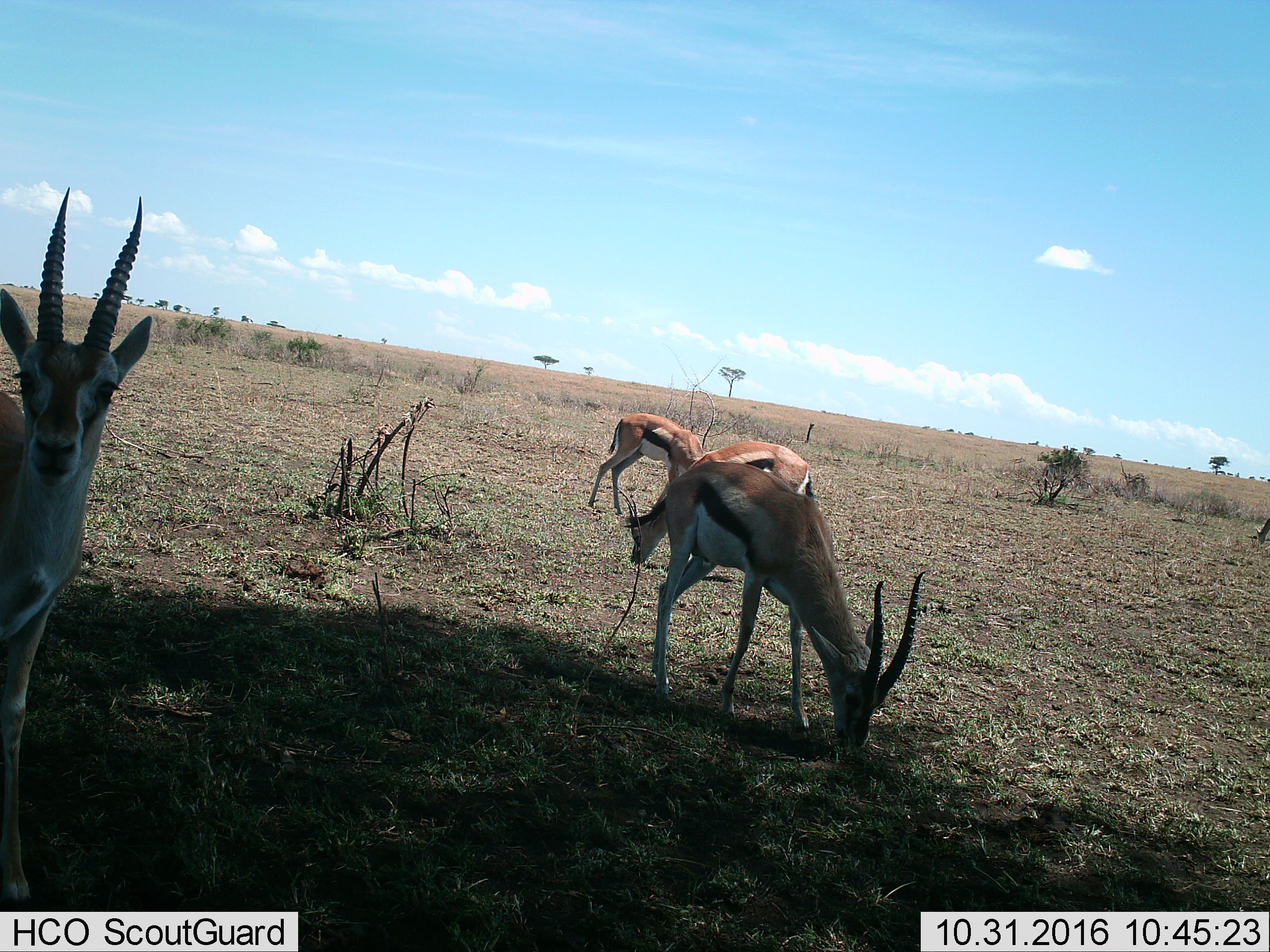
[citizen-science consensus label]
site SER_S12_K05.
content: unidentified animal